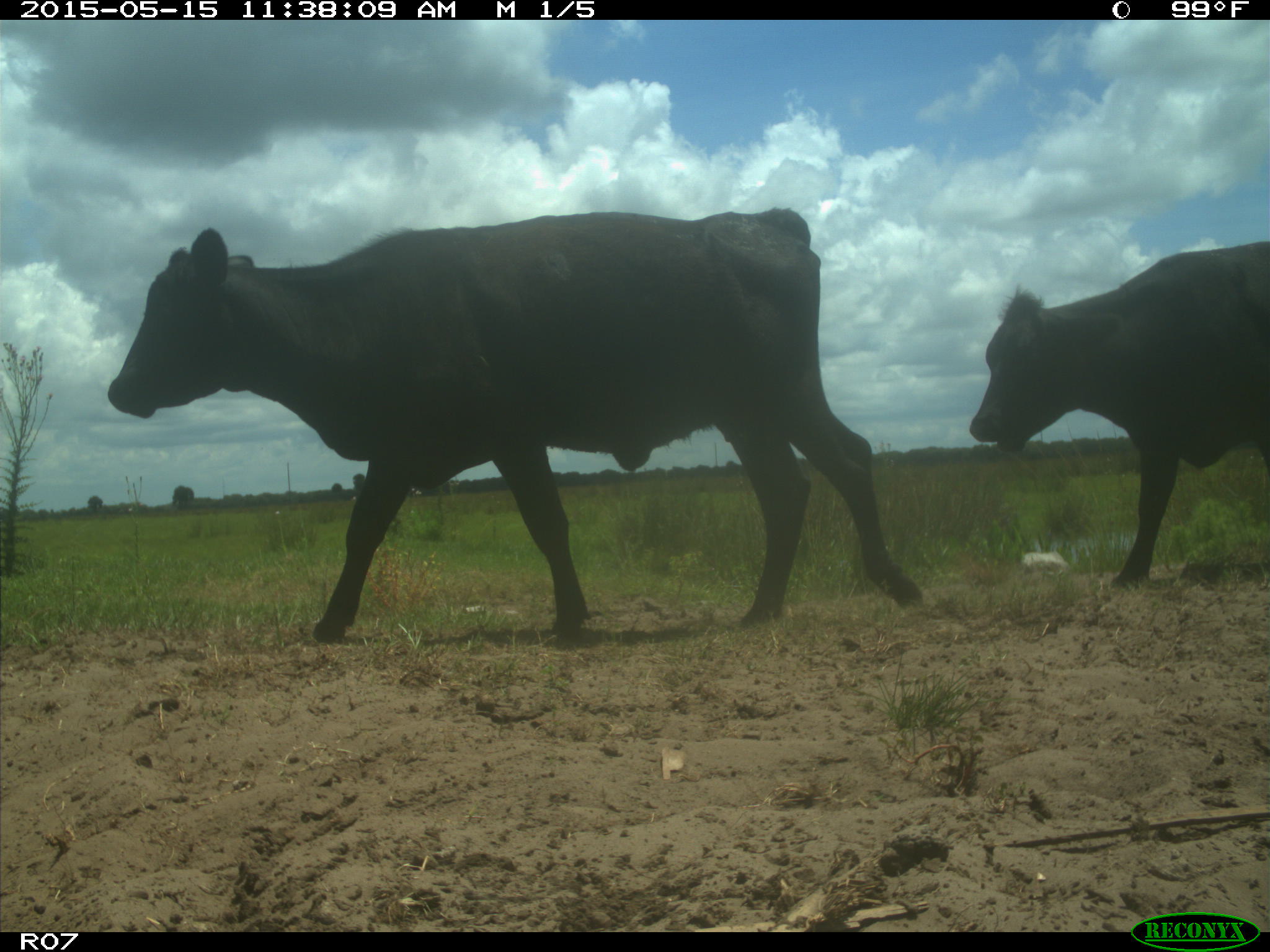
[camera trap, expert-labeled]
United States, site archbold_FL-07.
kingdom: Animalia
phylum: Chordata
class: Mammalia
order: Artiodactyla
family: Bovidae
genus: Bos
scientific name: Bos taurus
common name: domestic cow